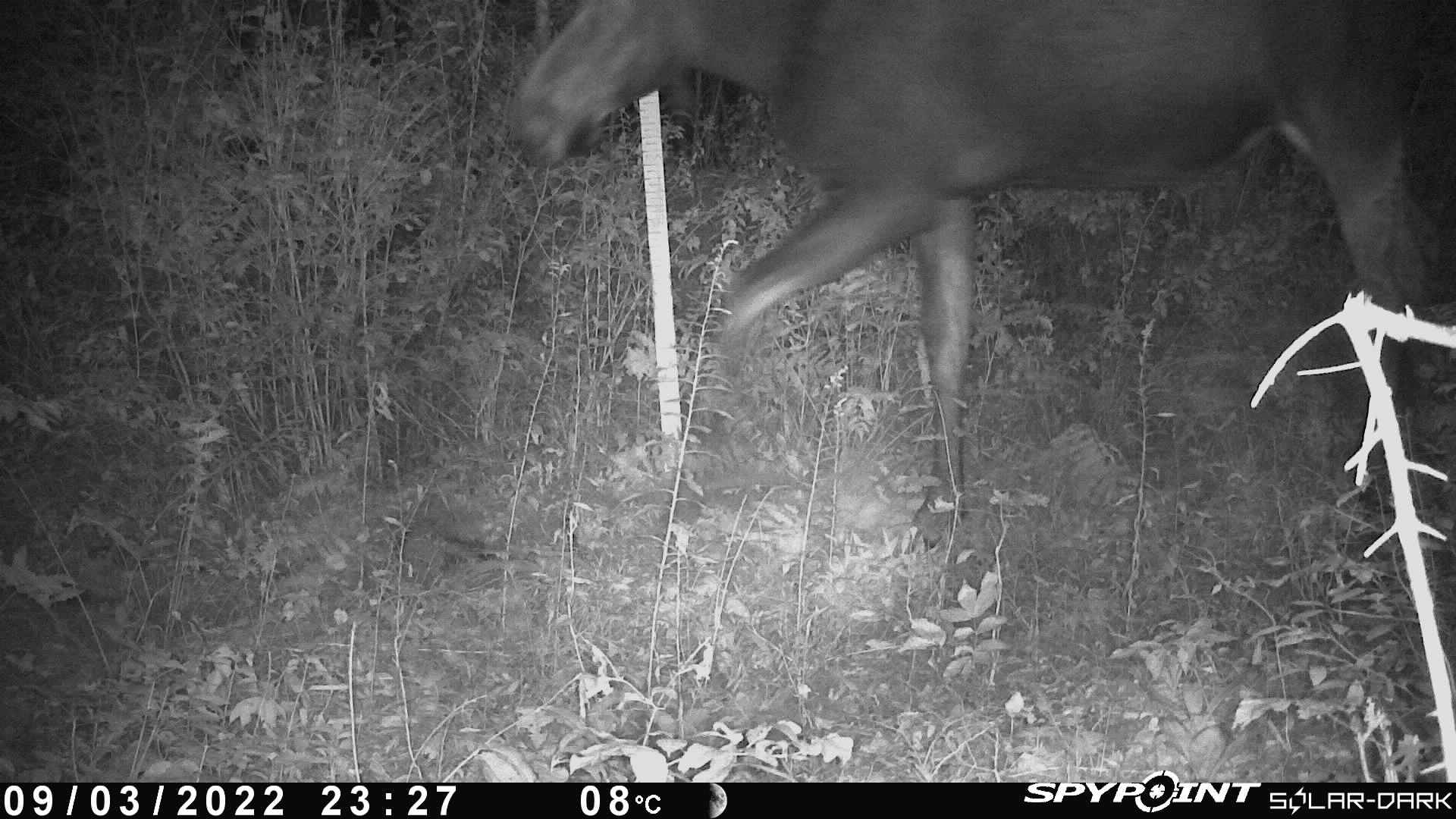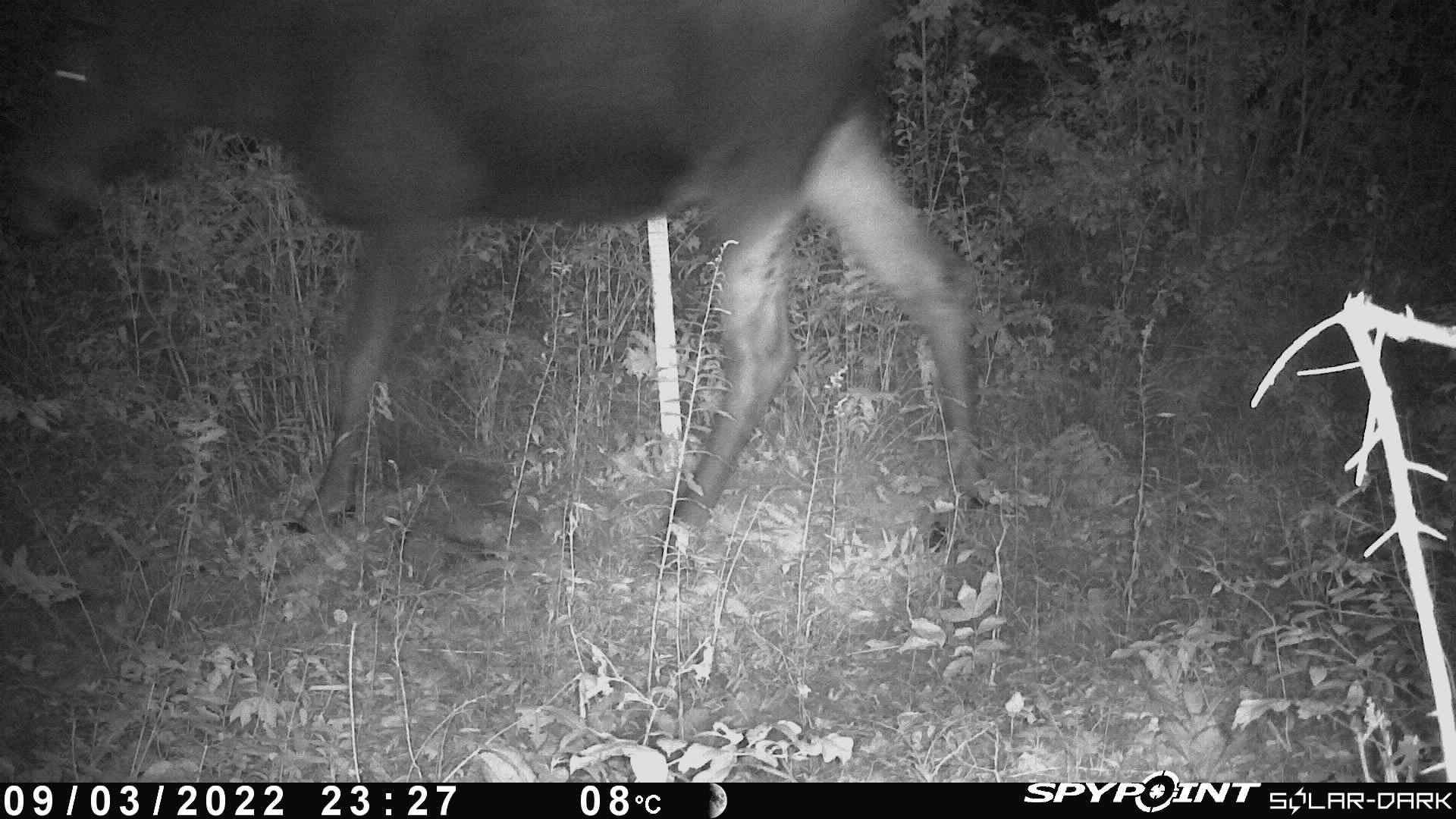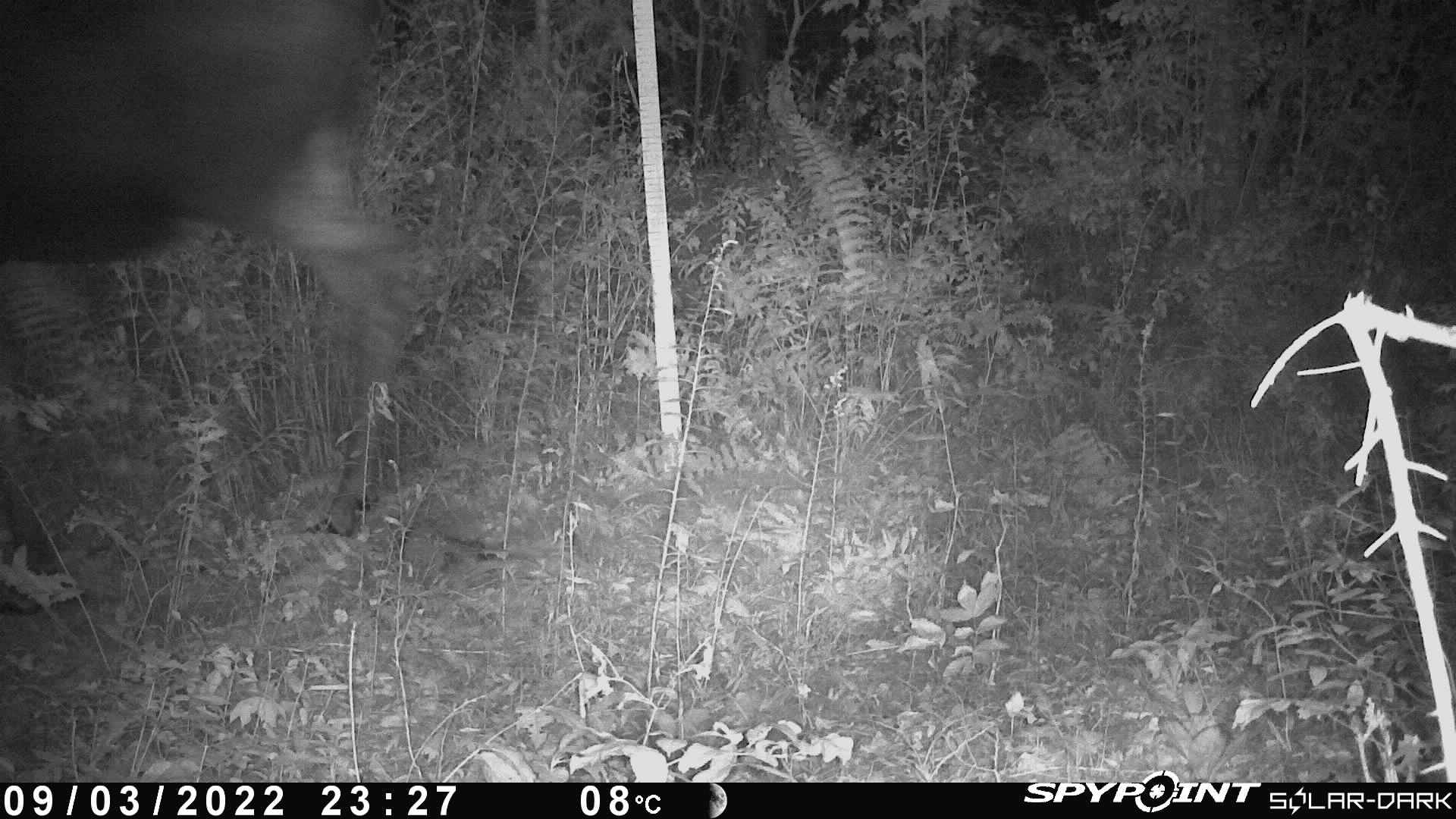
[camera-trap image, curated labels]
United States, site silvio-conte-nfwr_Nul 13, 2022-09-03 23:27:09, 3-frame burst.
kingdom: Animalia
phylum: Chordata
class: Mammalia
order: Artiodactyla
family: Cervidae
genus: Alces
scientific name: Alces alces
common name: moose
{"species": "moose (Alces alces)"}